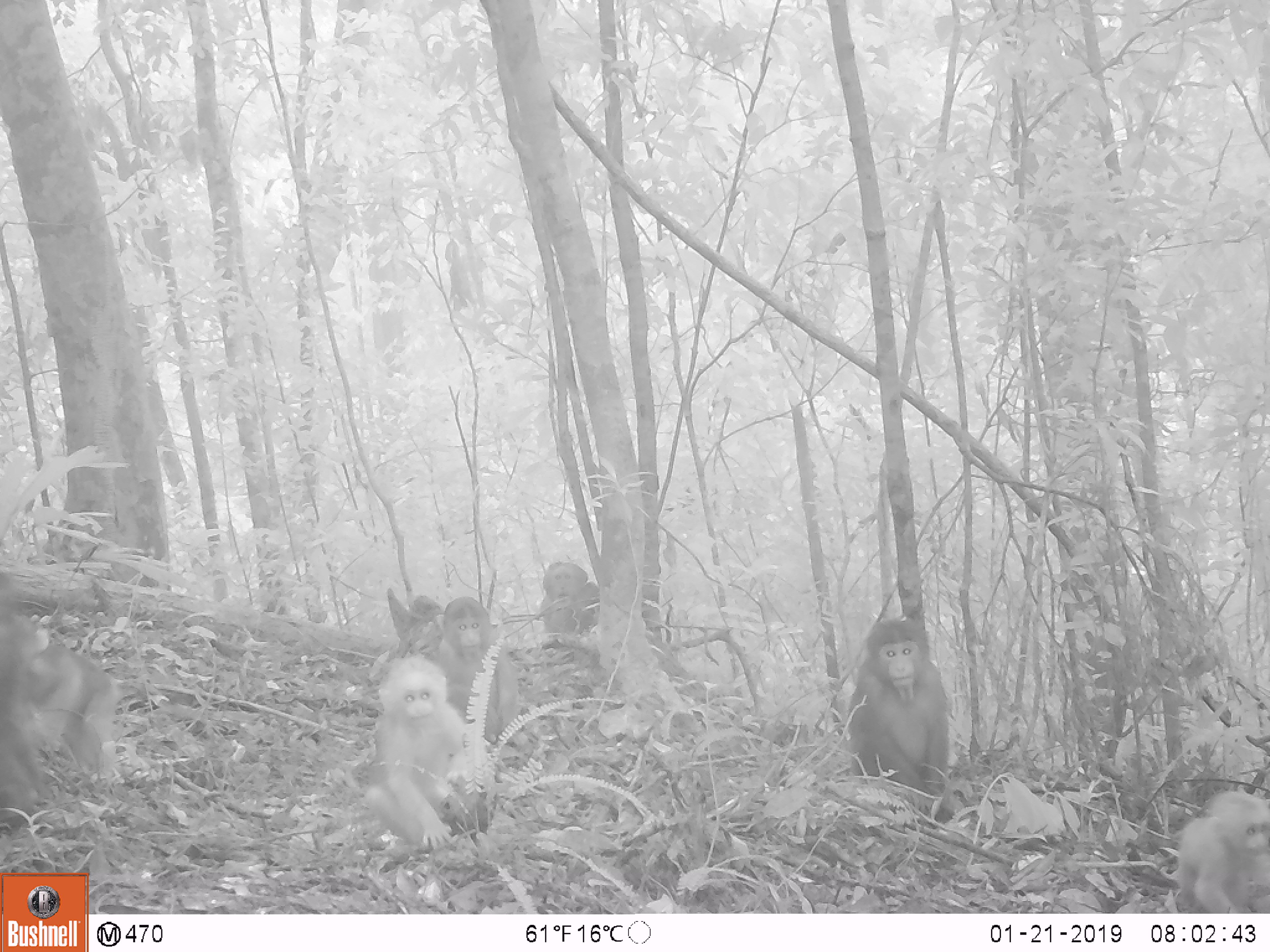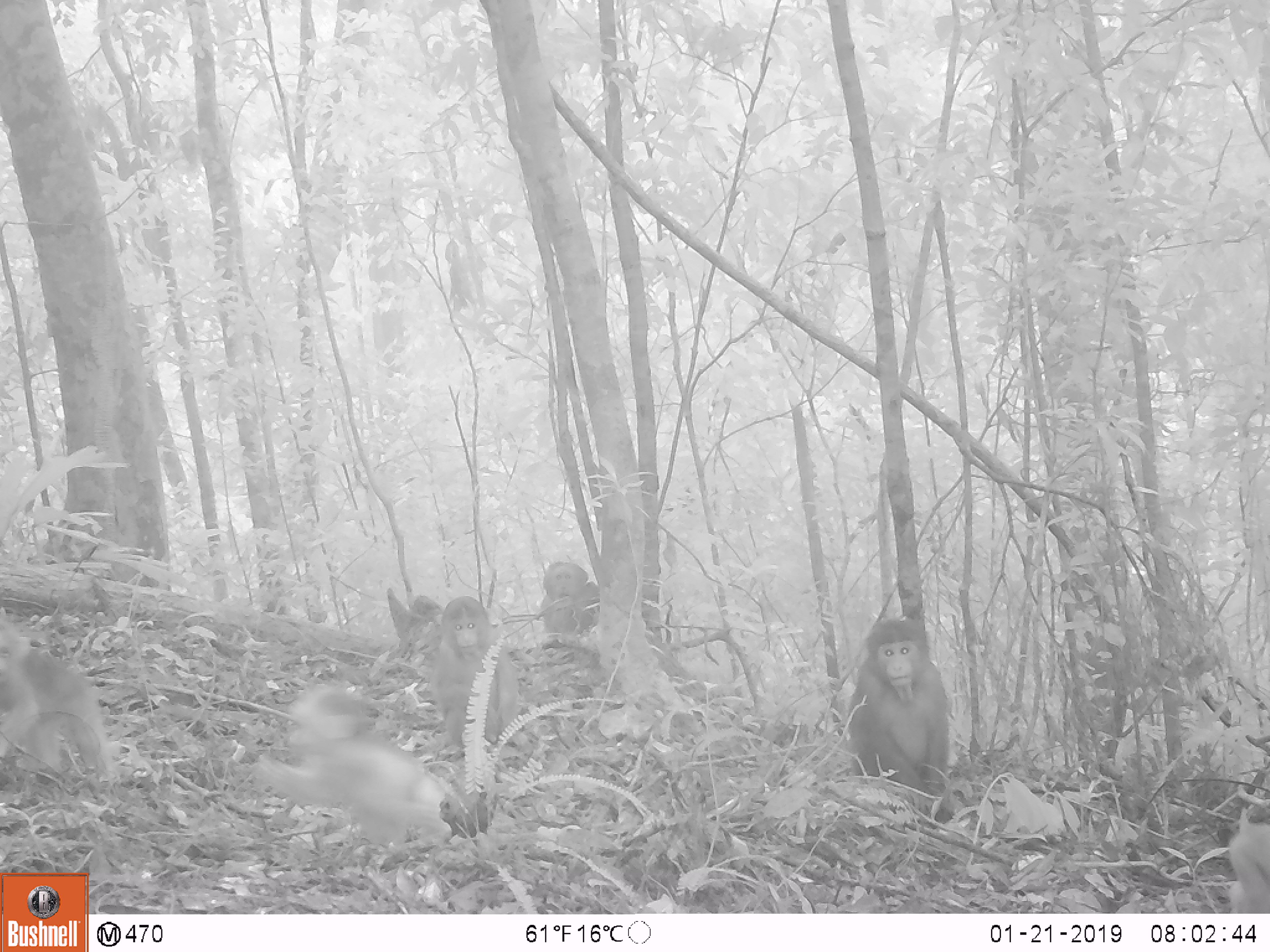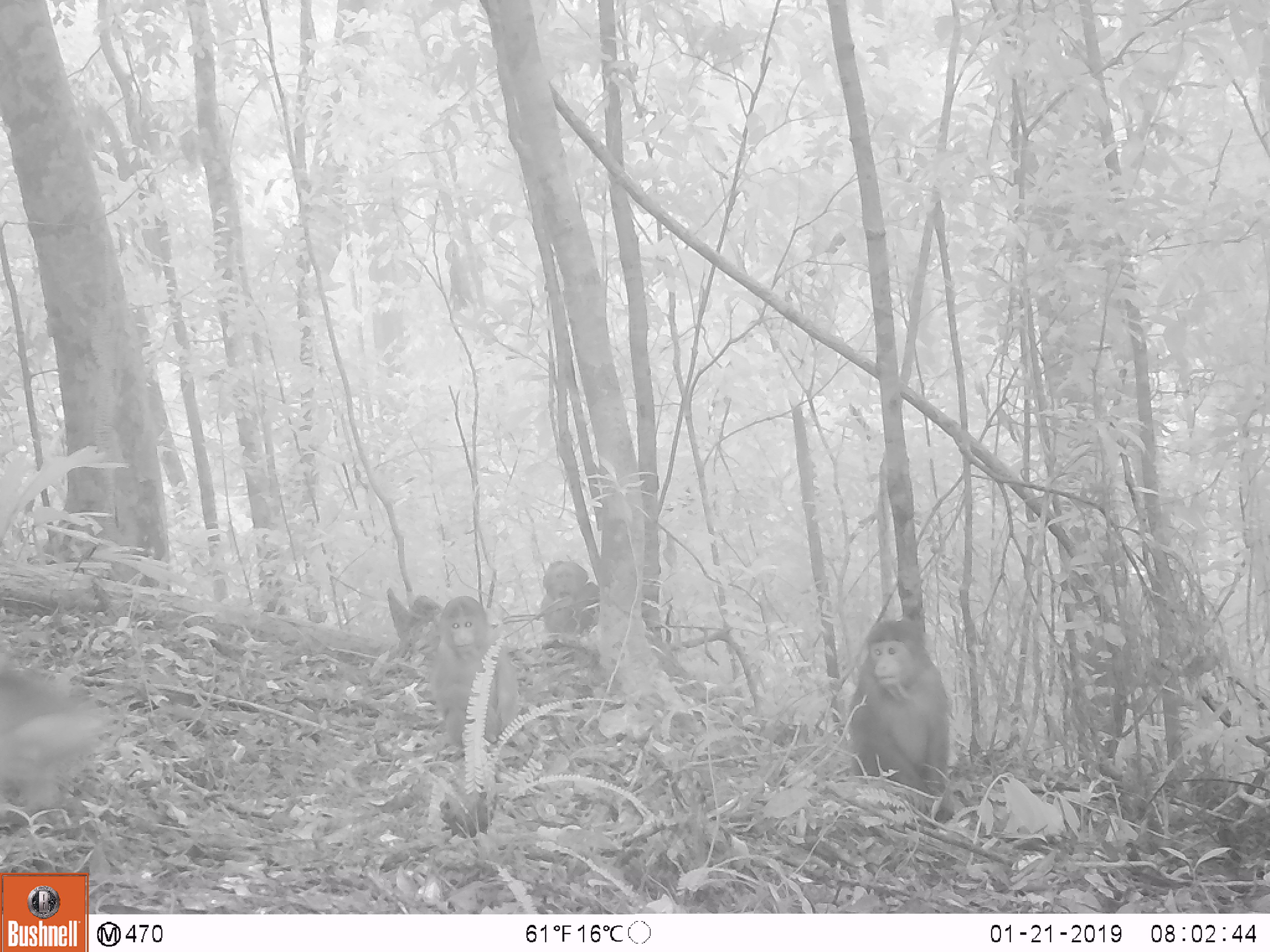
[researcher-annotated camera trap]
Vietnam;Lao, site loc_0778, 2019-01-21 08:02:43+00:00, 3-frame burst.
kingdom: Animalia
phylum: Chordata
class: Mammalia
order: Primates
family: Cercopithecidae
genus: Macaca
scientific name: Macaca arctoides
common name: stump-tailed macaque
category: stump tailed macaque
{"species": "stump tailed macaque (stump-tailed macaque) (Macaca arctoides)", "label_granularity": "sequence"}